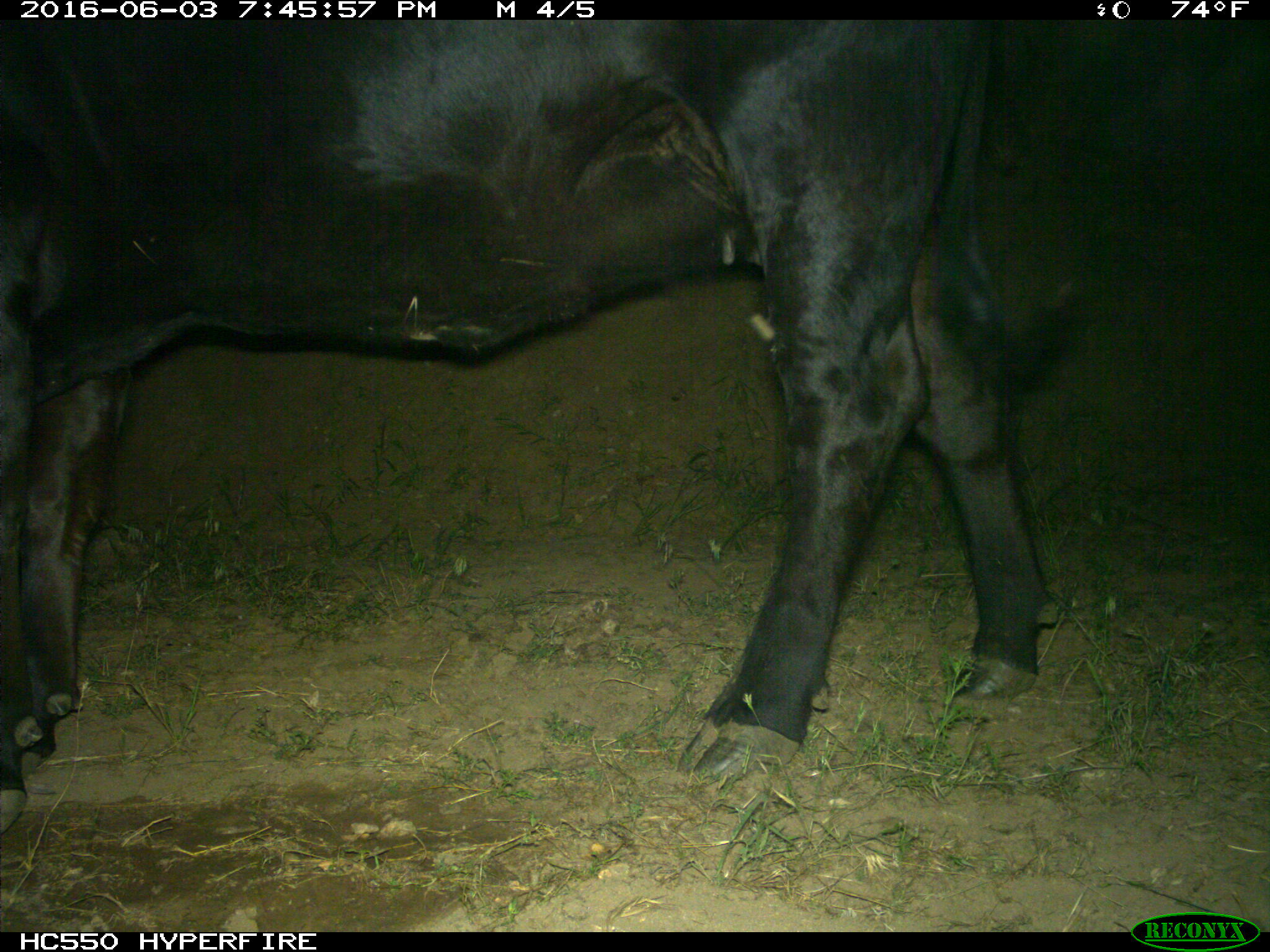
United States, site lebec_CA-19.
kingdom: Animalia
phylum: Chordata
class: Mammalia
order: Artiodactyla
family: Bovidae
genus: Bos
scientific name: Bos taurus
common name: domestic cow